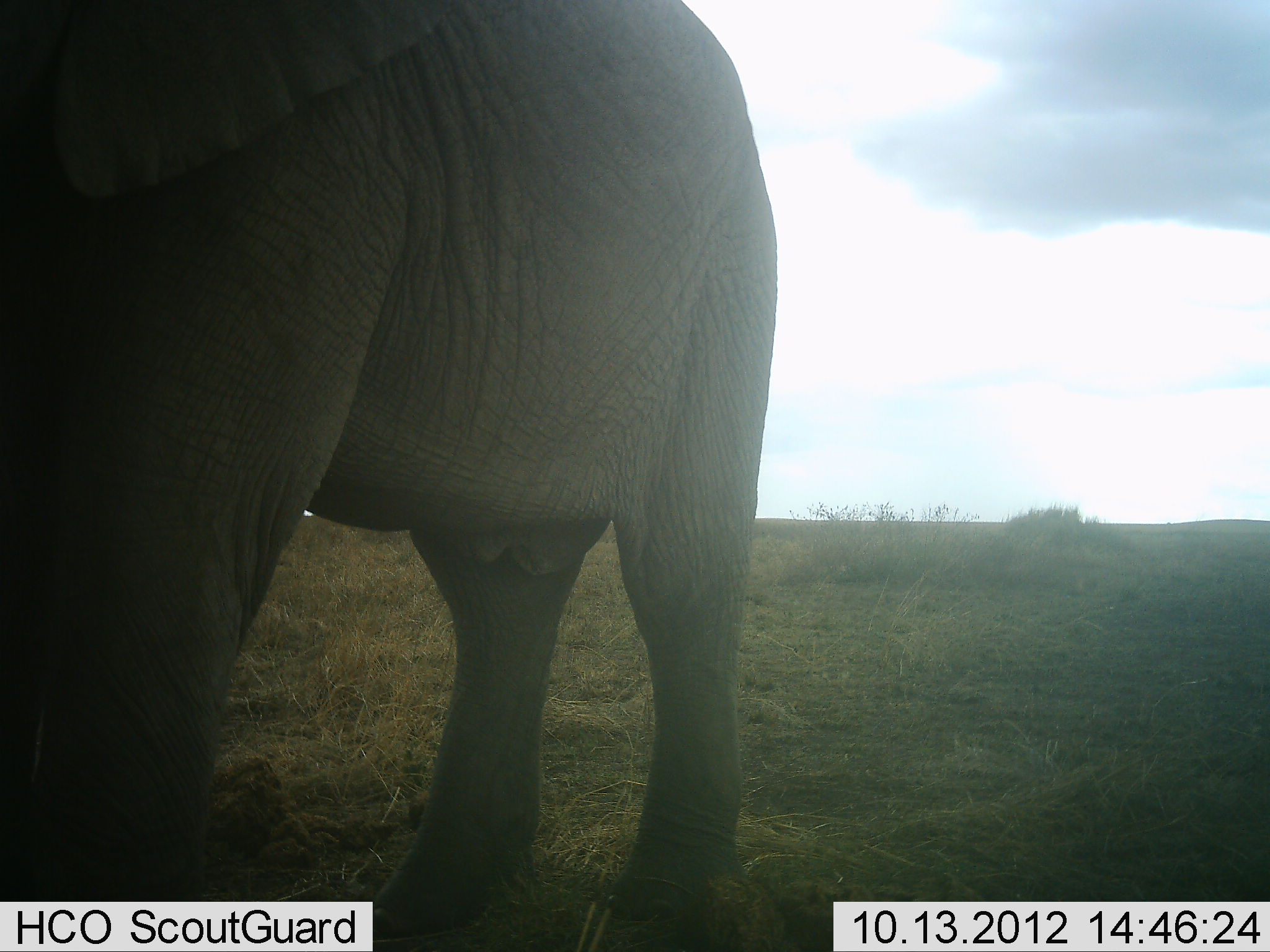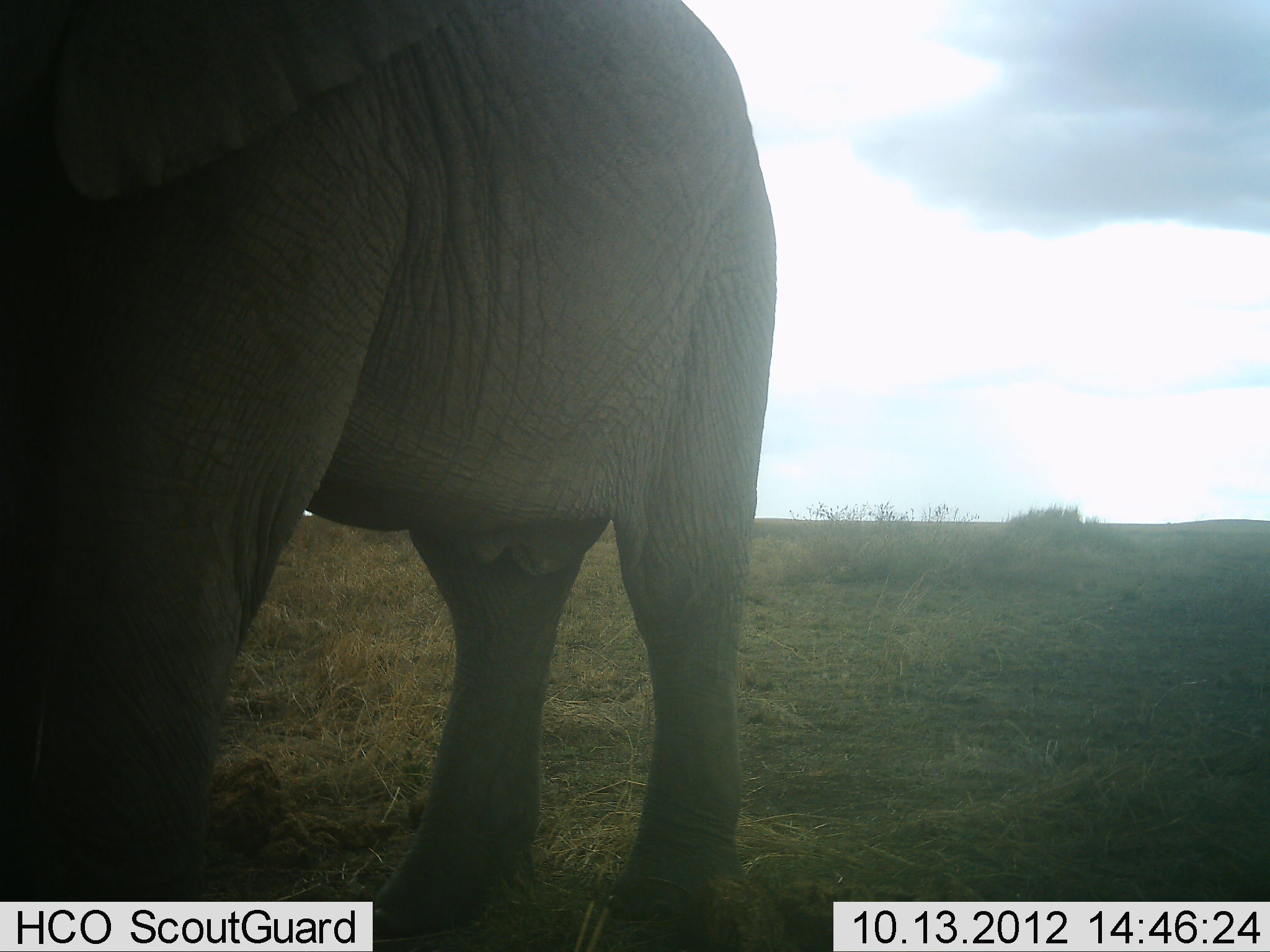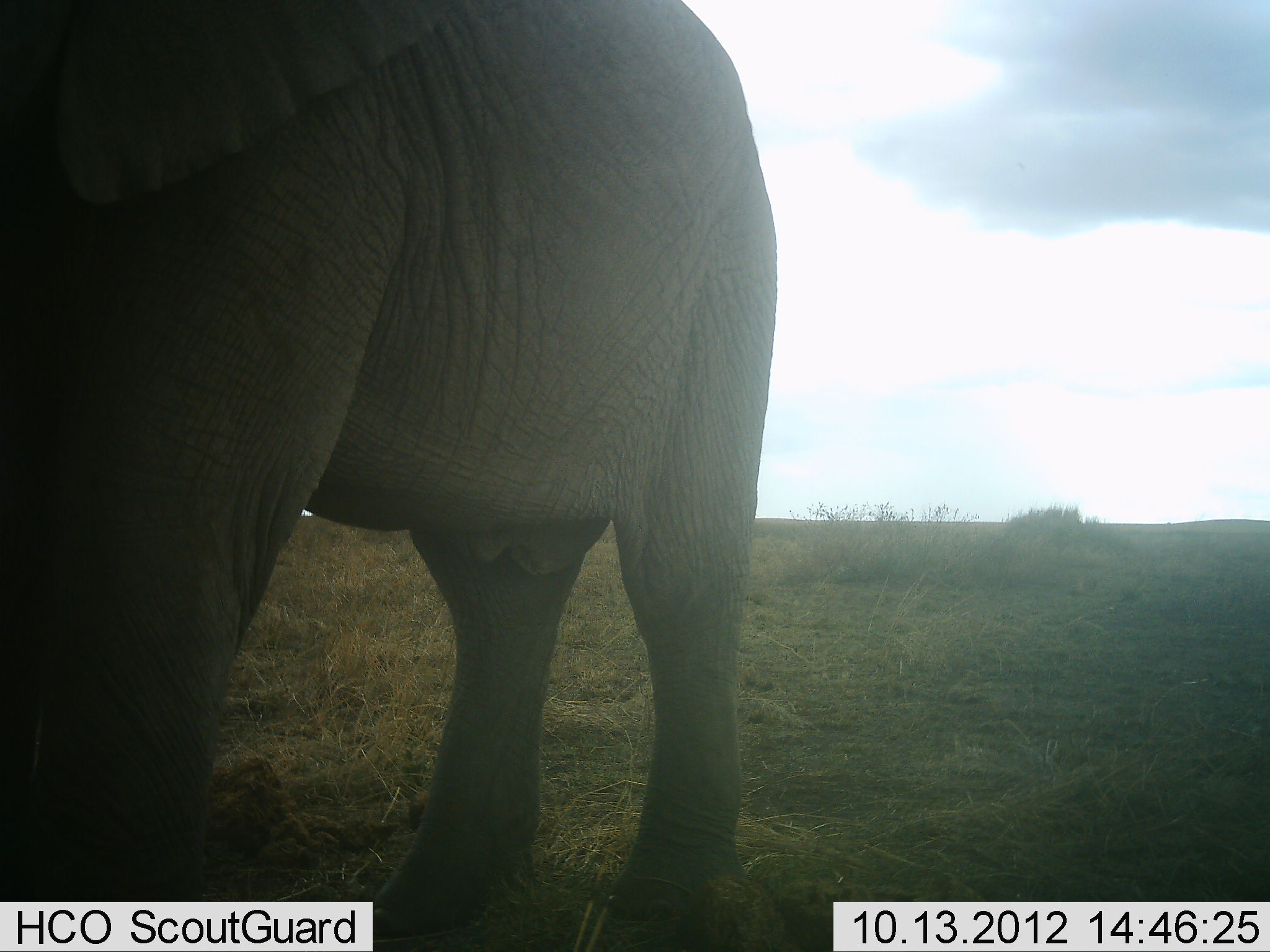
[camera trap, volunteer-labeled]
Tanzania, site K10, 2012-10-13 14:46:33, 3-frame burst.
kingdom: Animalia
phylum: Chordata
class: Mammalia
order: Proboscidea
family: Elephantidae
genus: Loxodonta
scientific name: Loxodonta africana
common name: african bush elephant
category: elephant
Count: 1.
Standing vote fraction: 80%.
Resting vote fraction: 10%.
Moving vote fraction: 10%.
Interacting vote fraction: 0%.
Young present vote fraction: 0%.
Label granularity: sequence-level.